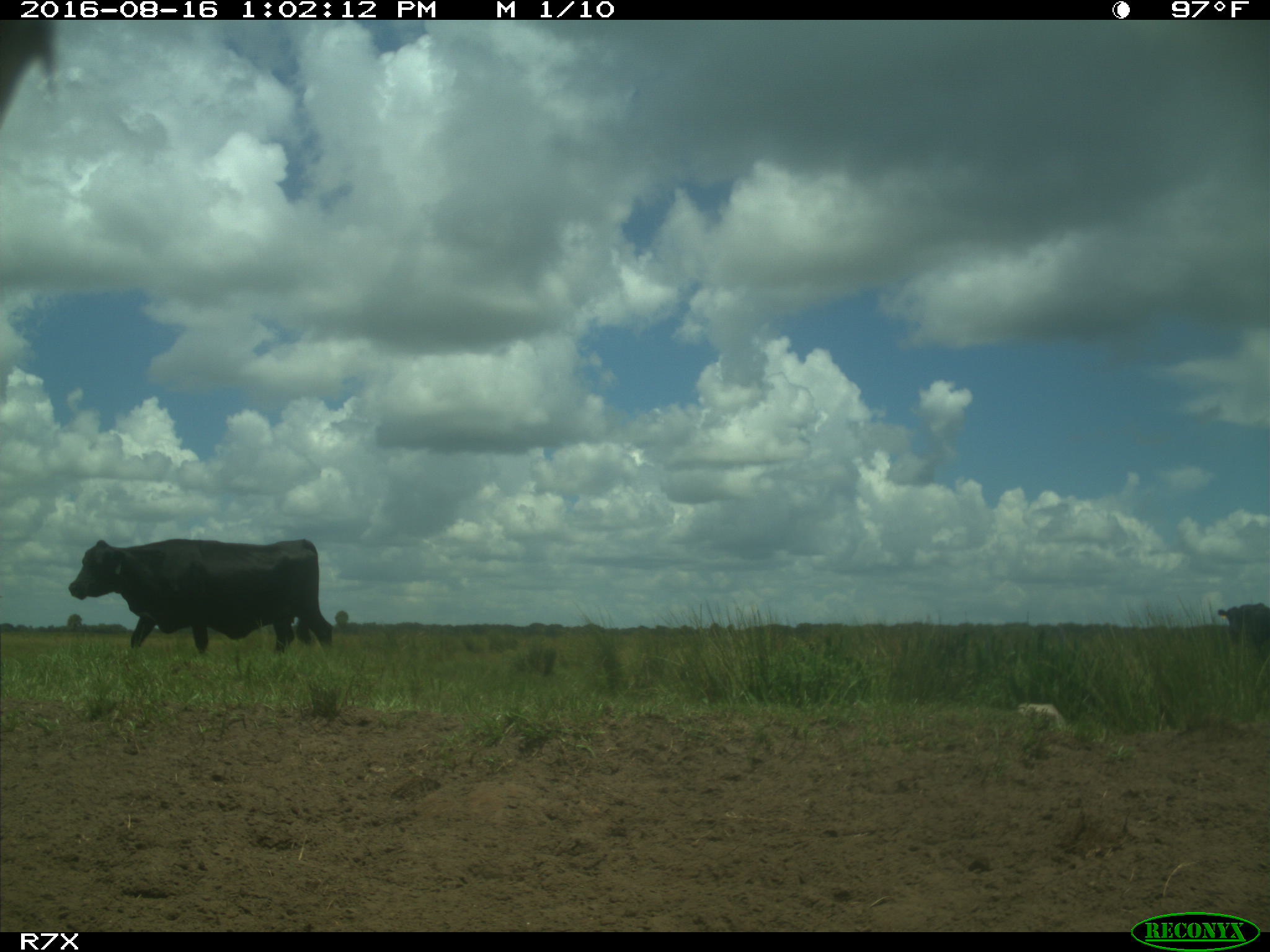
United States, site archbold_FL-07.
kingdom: Animalia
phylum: Chordata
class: Mammalia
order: Artiodactyla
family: Bovidae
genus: Bos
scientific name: Bos taurus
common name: domestic cow